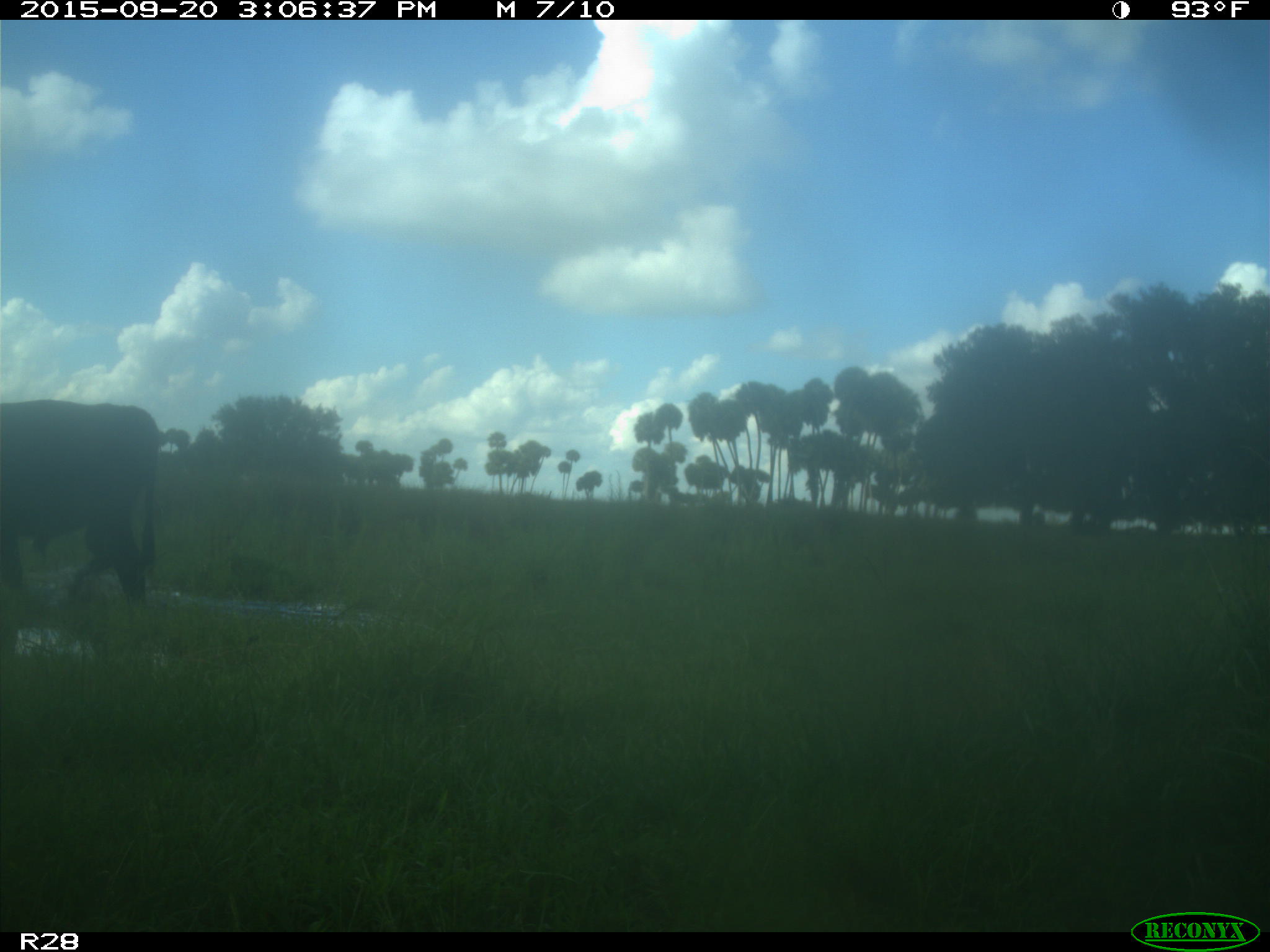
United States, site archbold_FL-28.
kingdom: Animalia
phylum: Chordata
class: Mammalia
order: Artiodactyla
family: Bovidae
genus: Bos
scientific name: Bos taurus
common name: domestic cow